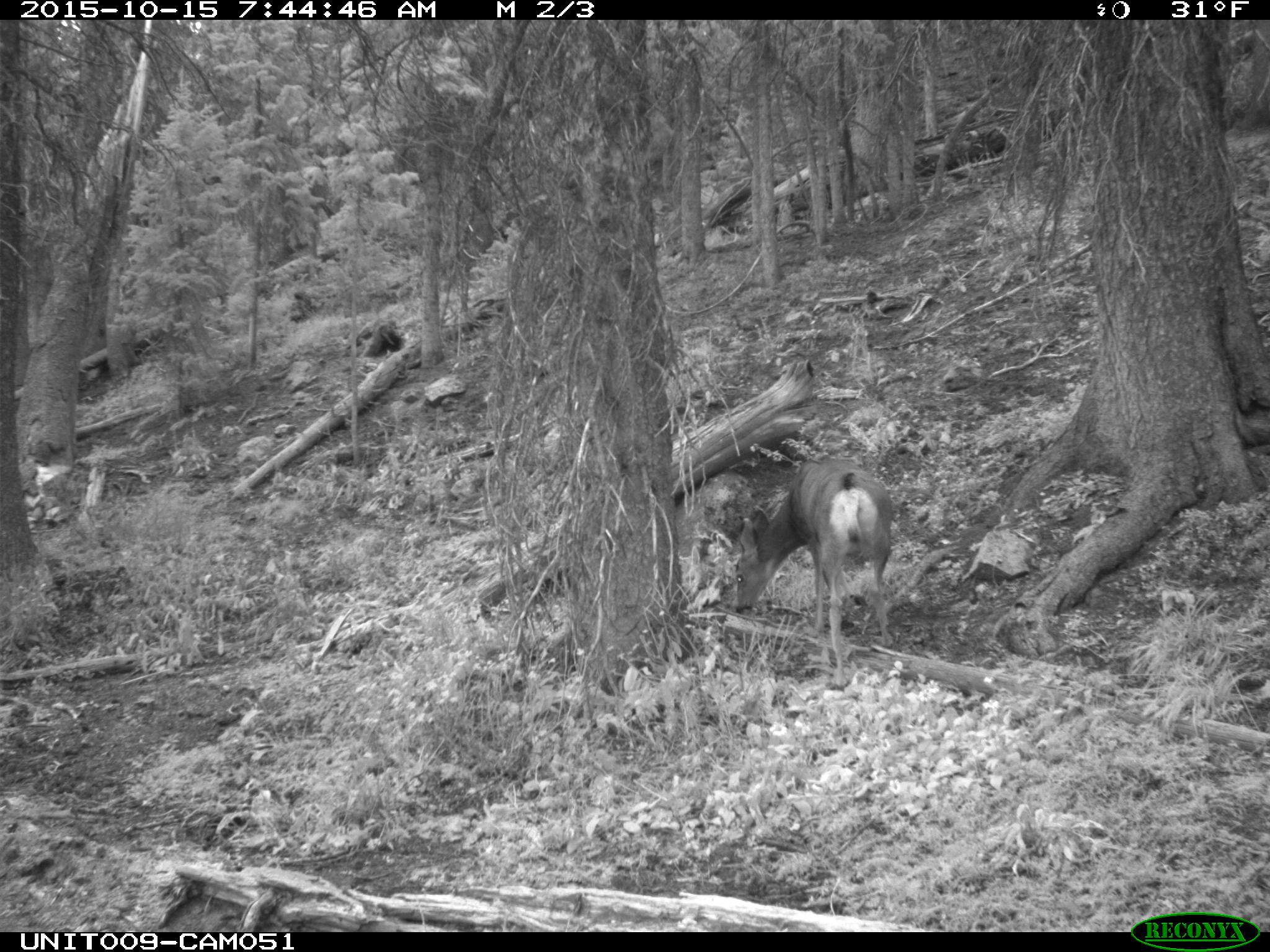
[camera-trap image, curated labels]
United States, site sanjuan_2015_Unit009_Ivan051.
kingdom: Animalia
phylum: Chordata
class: Mammalia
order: Artiodactyla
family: Cervidae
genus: Odocoileus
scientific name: Odocoileus hemionus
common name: mule deer